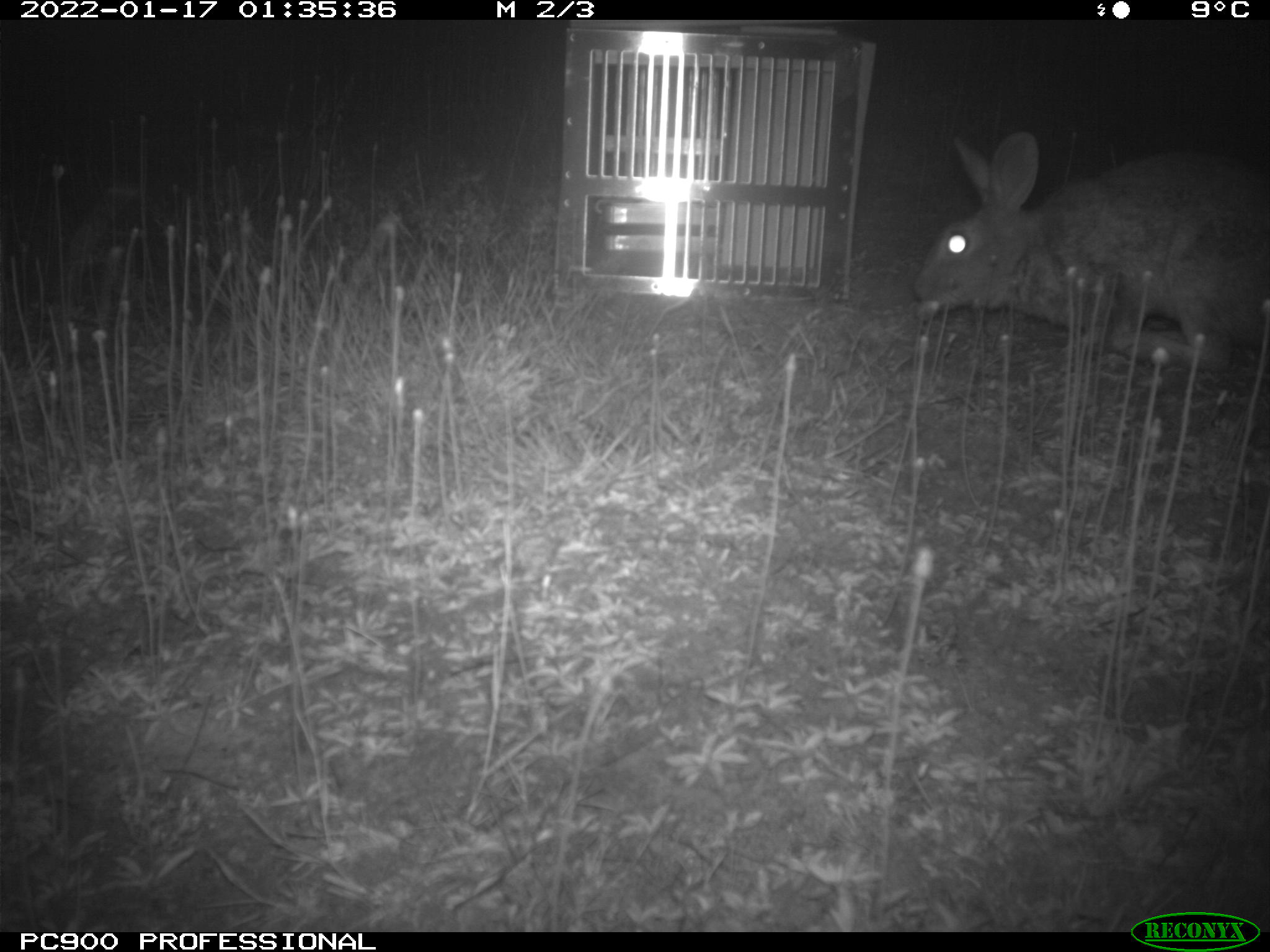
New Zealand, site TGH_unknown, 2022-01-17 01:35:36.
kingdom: Animalia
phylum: Chordata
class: Mammalia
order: Lagomorpha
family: Leporidae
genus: Oryctolagus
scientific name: Oryctolagus cuniculus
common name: european rabbit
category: rabbit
Rabbit (european rabbit) (Oryctolagus cuniculus).